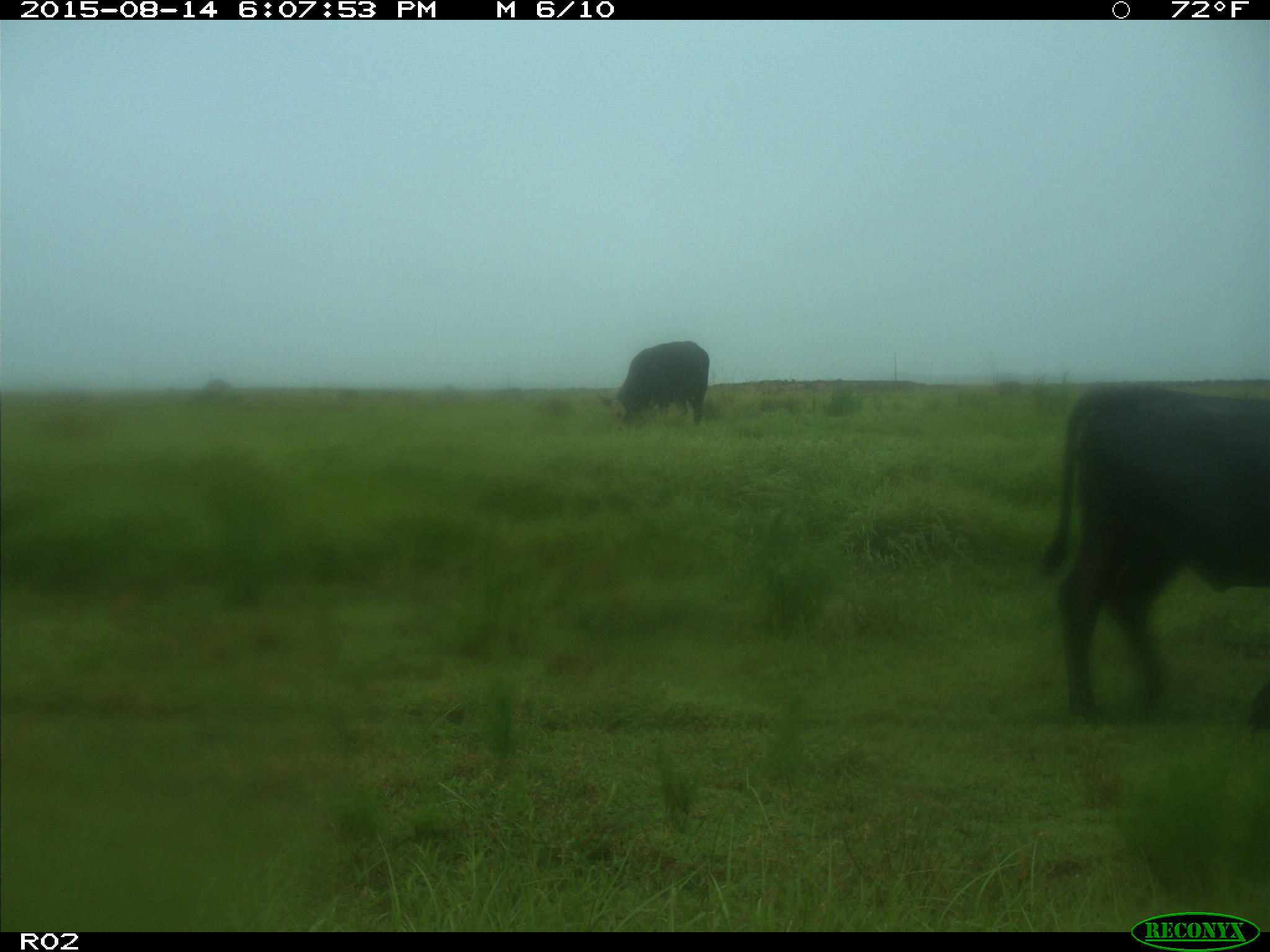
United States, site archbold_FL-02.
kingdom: Animalia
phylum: Chordata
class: Mammalia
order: Artiodactyla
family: Bovidae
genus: Bos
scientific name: Bos taurus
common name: domestic cow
Bos taurus (domestic cow).